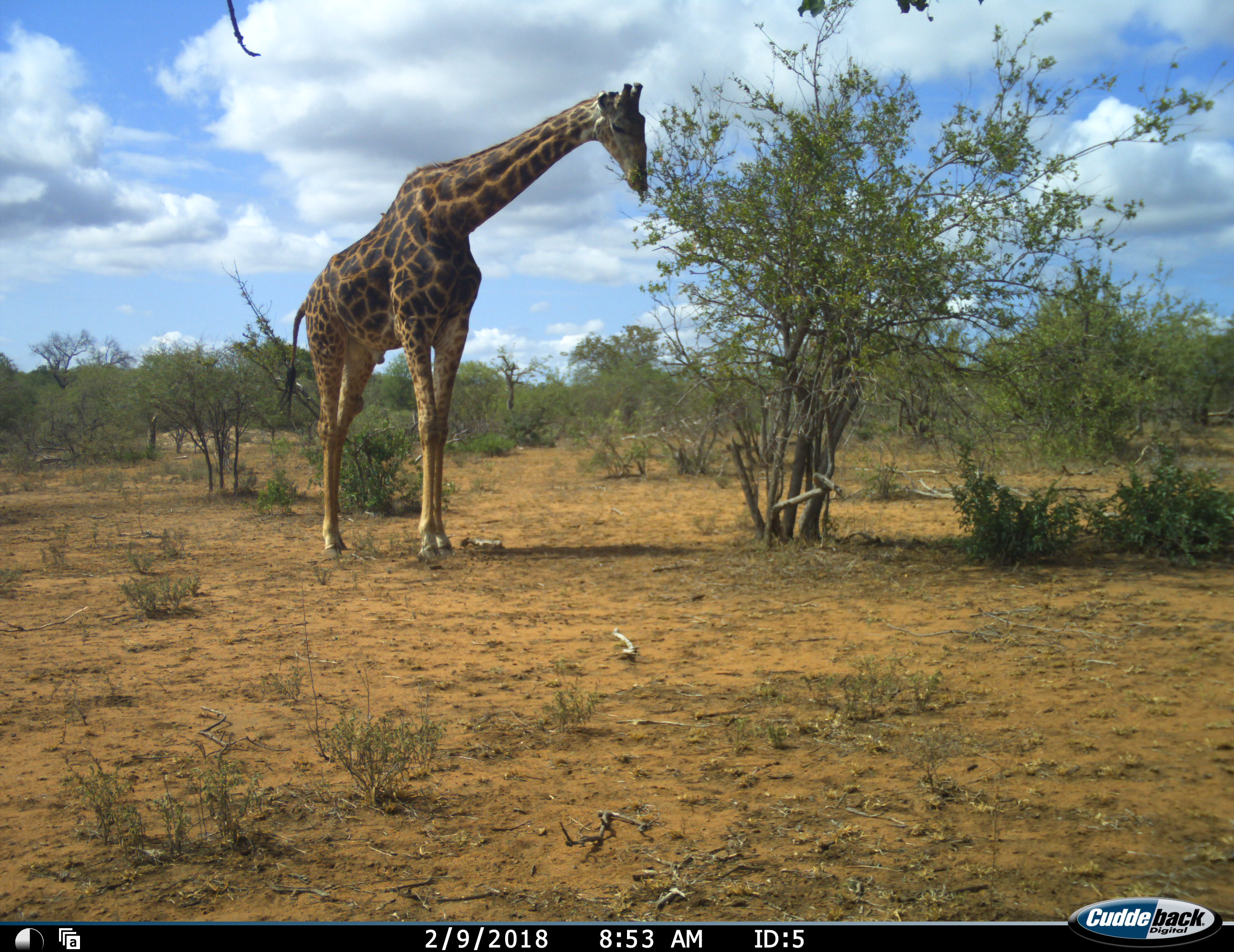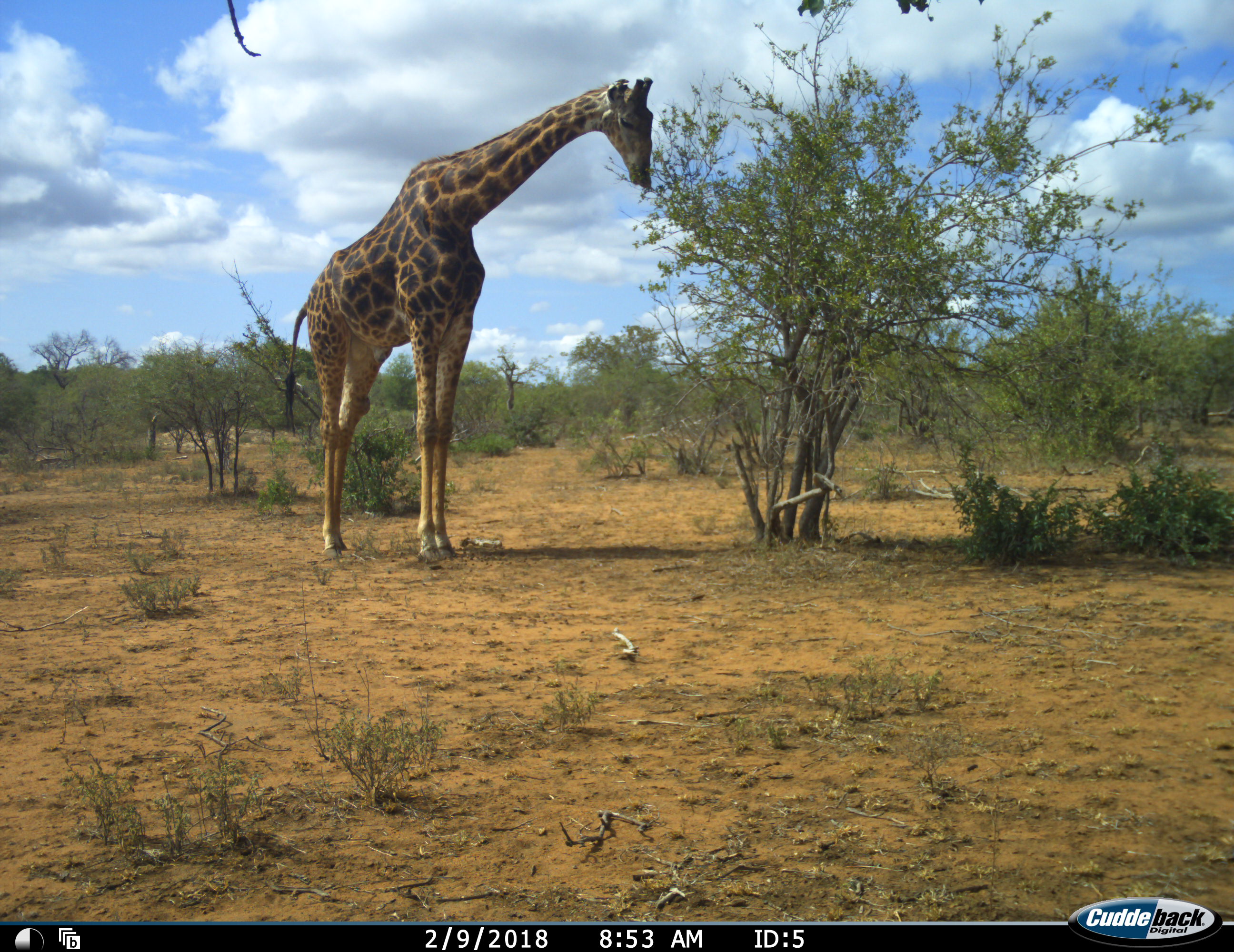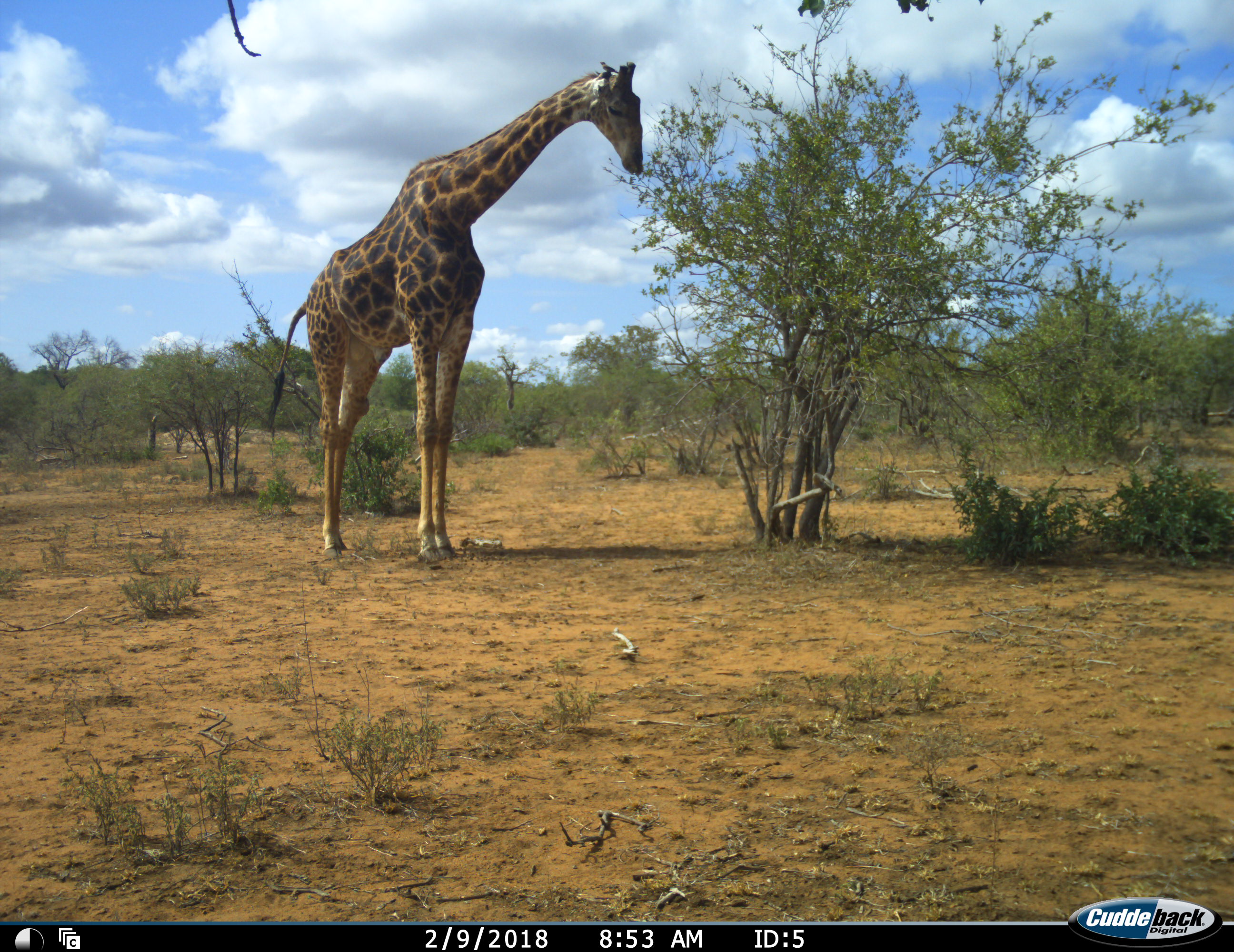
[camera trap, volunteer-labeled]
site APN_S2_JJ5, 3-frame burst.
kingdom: Animalia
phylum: Chordata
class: Mammalia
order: Artiodactyla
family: Giraffidae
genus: Giraffa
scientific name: Giraffa camelopardalis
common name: giraffe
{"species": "giraffe (Giraffa camelopardalis)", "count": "1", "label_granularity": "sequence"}